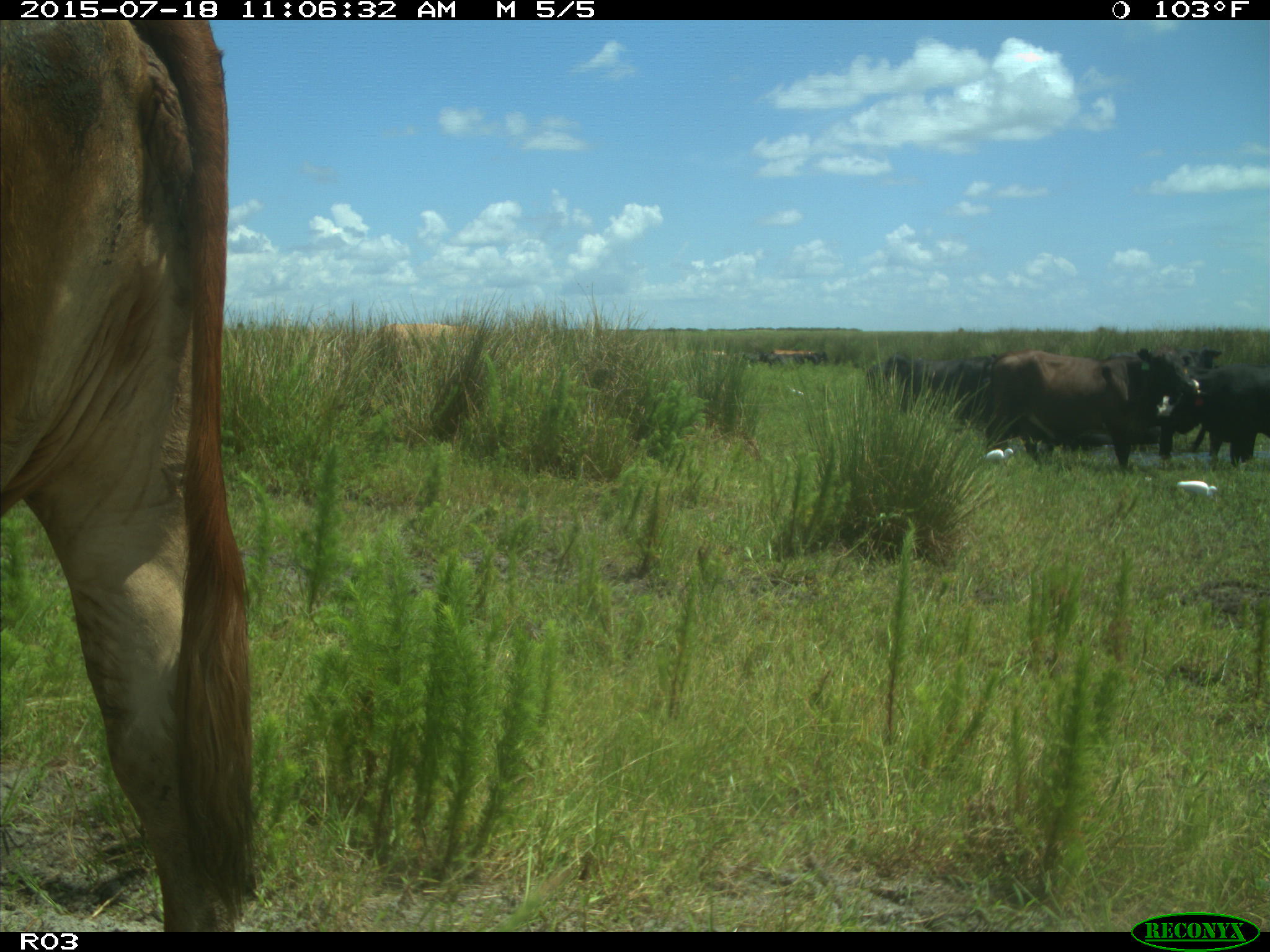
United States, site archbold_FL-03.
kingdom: Animalia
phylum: Chordata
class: Mammalia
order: Artiodactyla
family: Bovidae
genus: Bos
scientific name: Bos taurus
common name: domestic cow